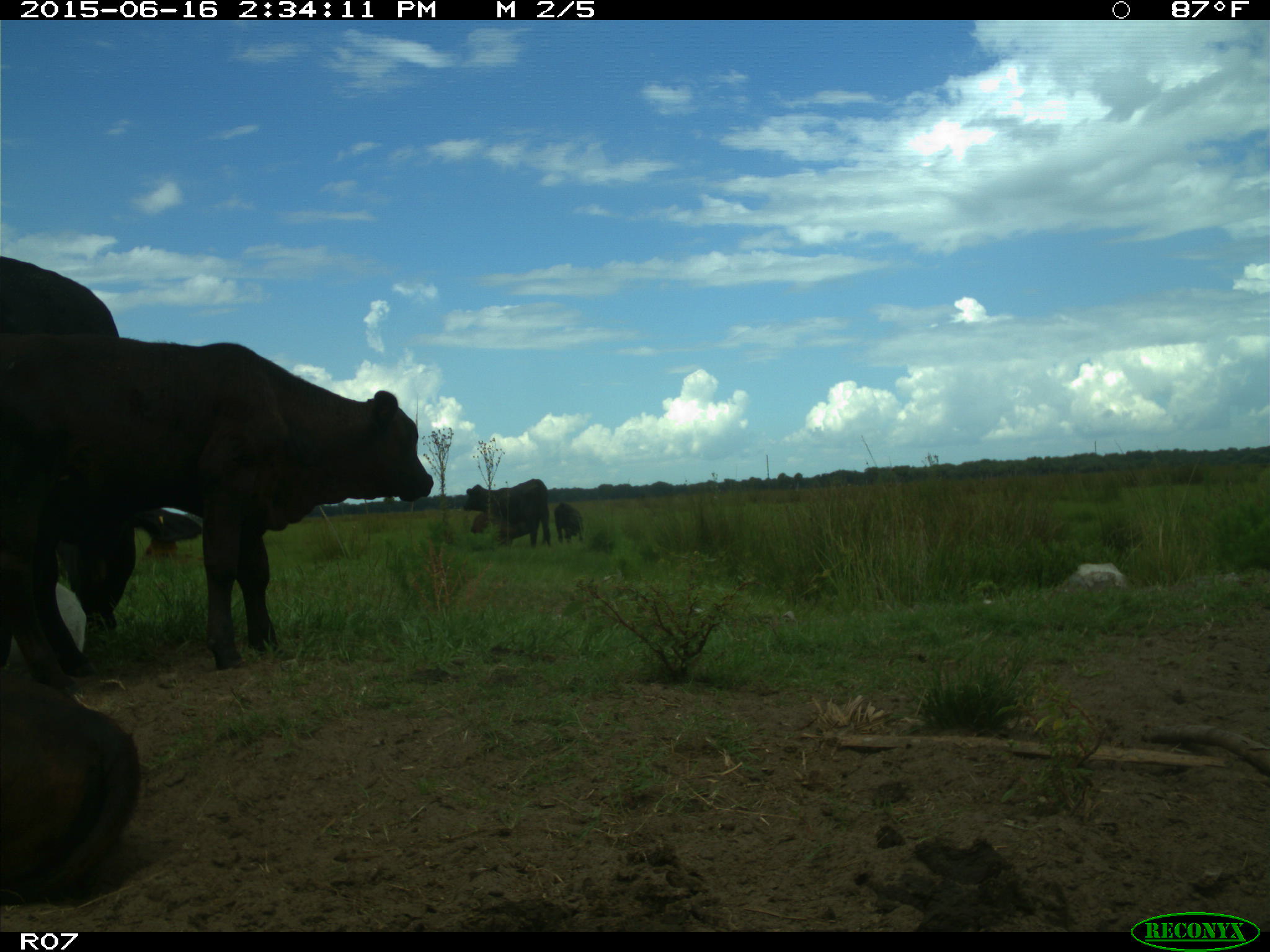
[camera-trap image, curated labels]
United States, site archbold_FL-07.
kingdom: Animalia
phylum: Chordata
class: Mammalia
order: Artiodactyla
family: Bovidae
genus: Bos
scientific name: Bos taurus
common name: domestic cow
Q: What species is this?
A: Bos taurus (domestic cow).